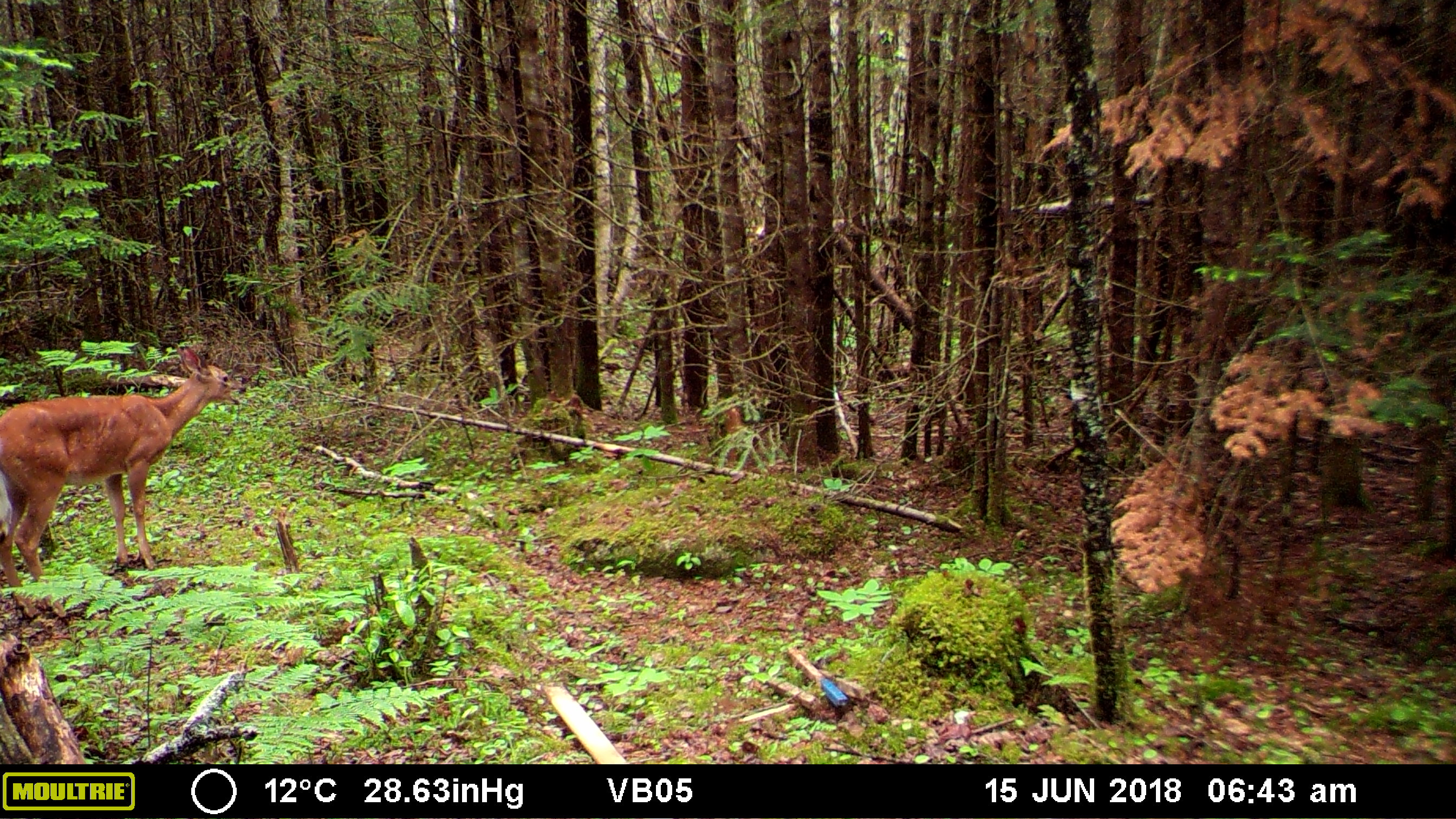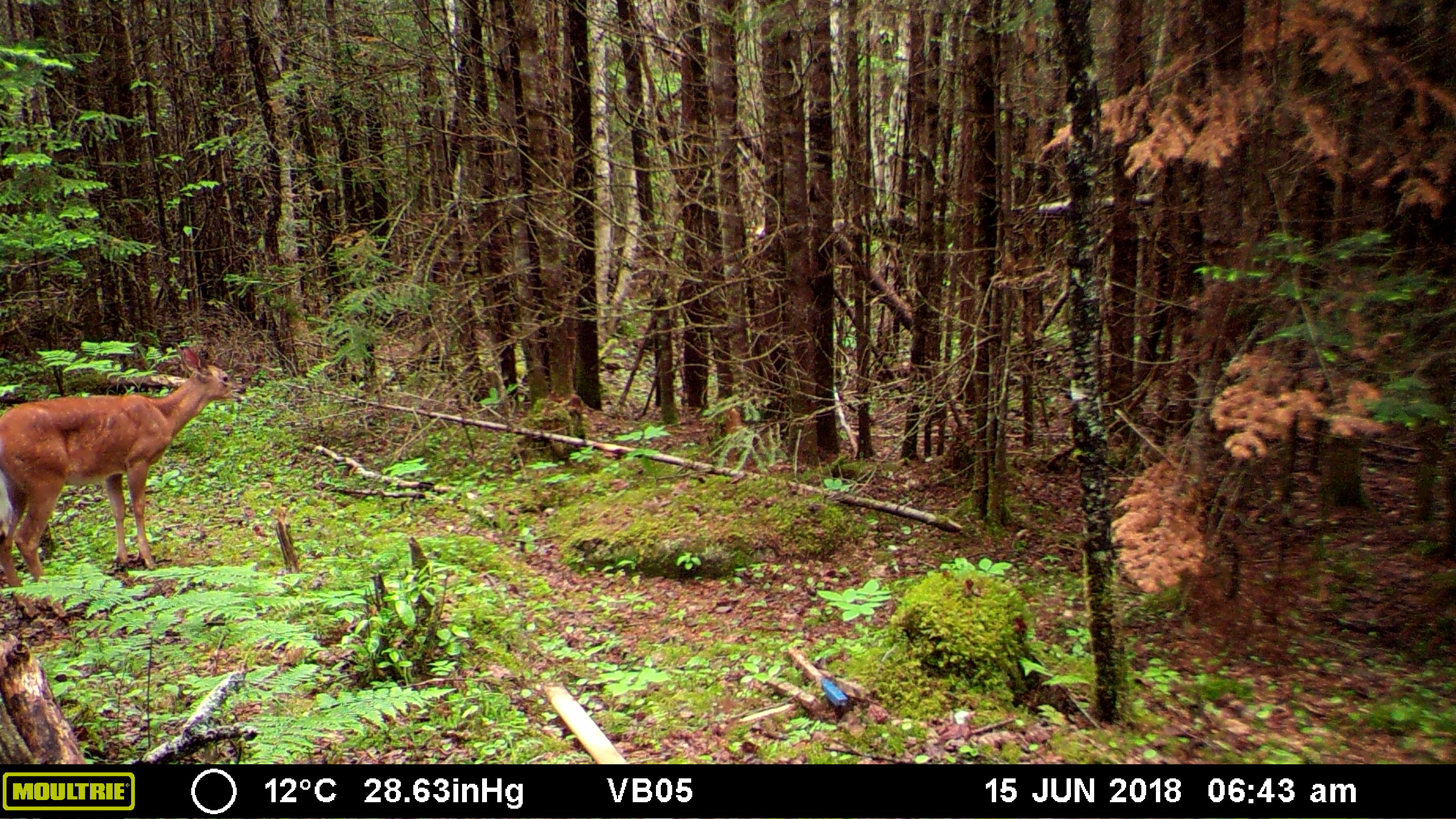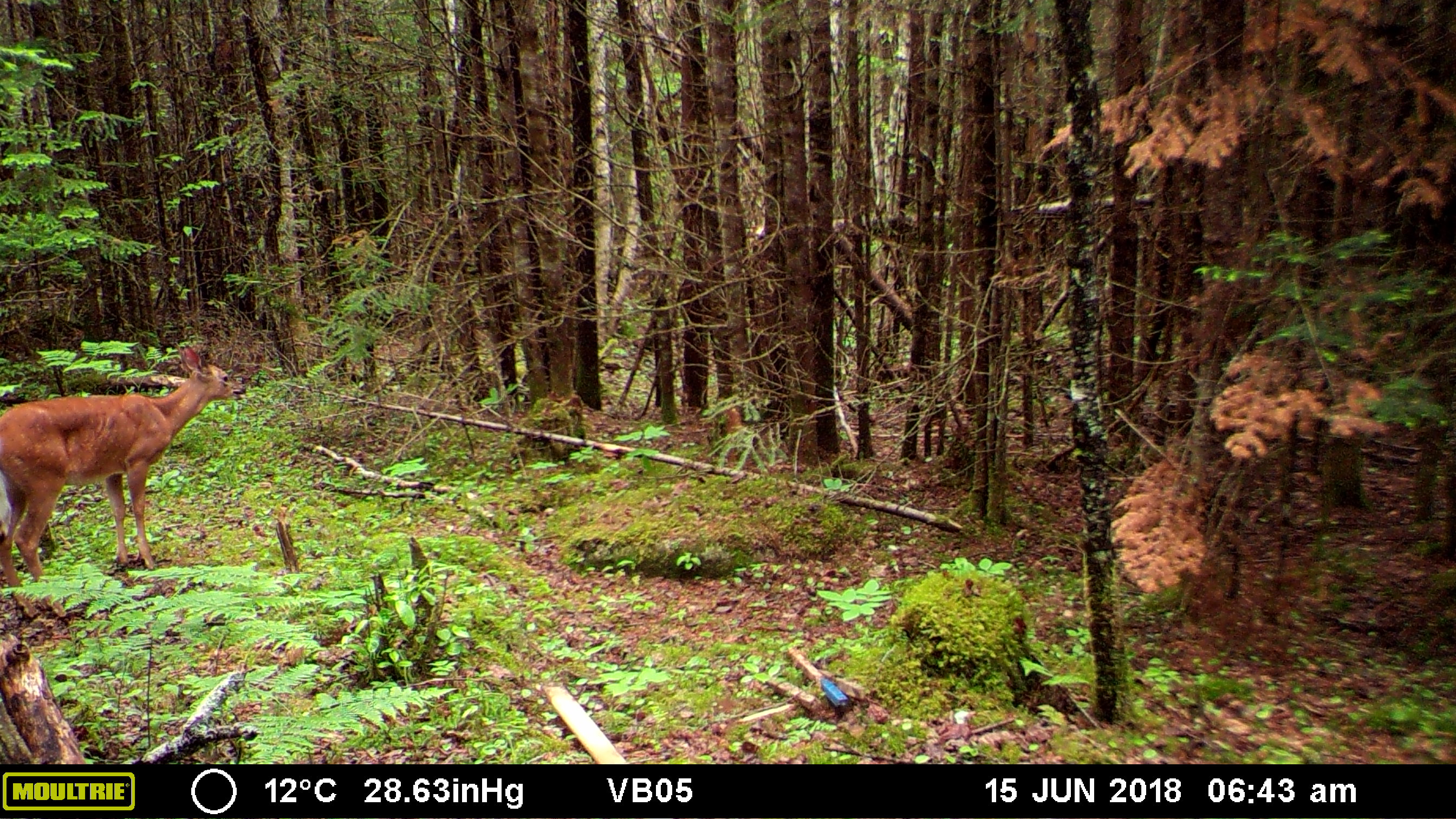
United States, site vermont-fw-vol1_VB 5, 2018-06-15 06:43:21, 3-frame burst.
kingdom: Animalia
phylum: Chordata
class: Mammalia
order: Artiodactyla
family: Cervidae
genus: Odocoileus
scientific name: Odocoileus virginianus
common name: white-tailed deer